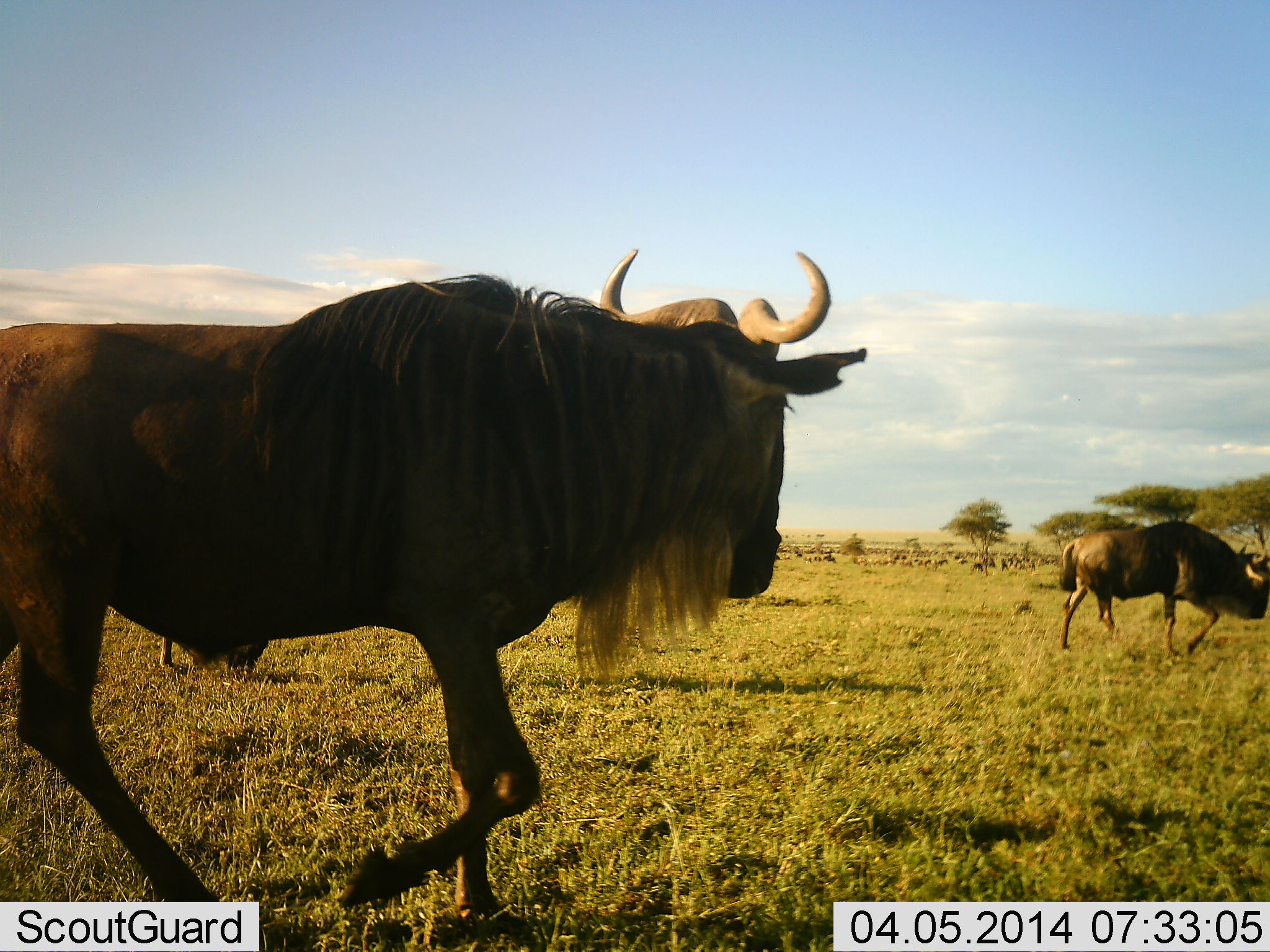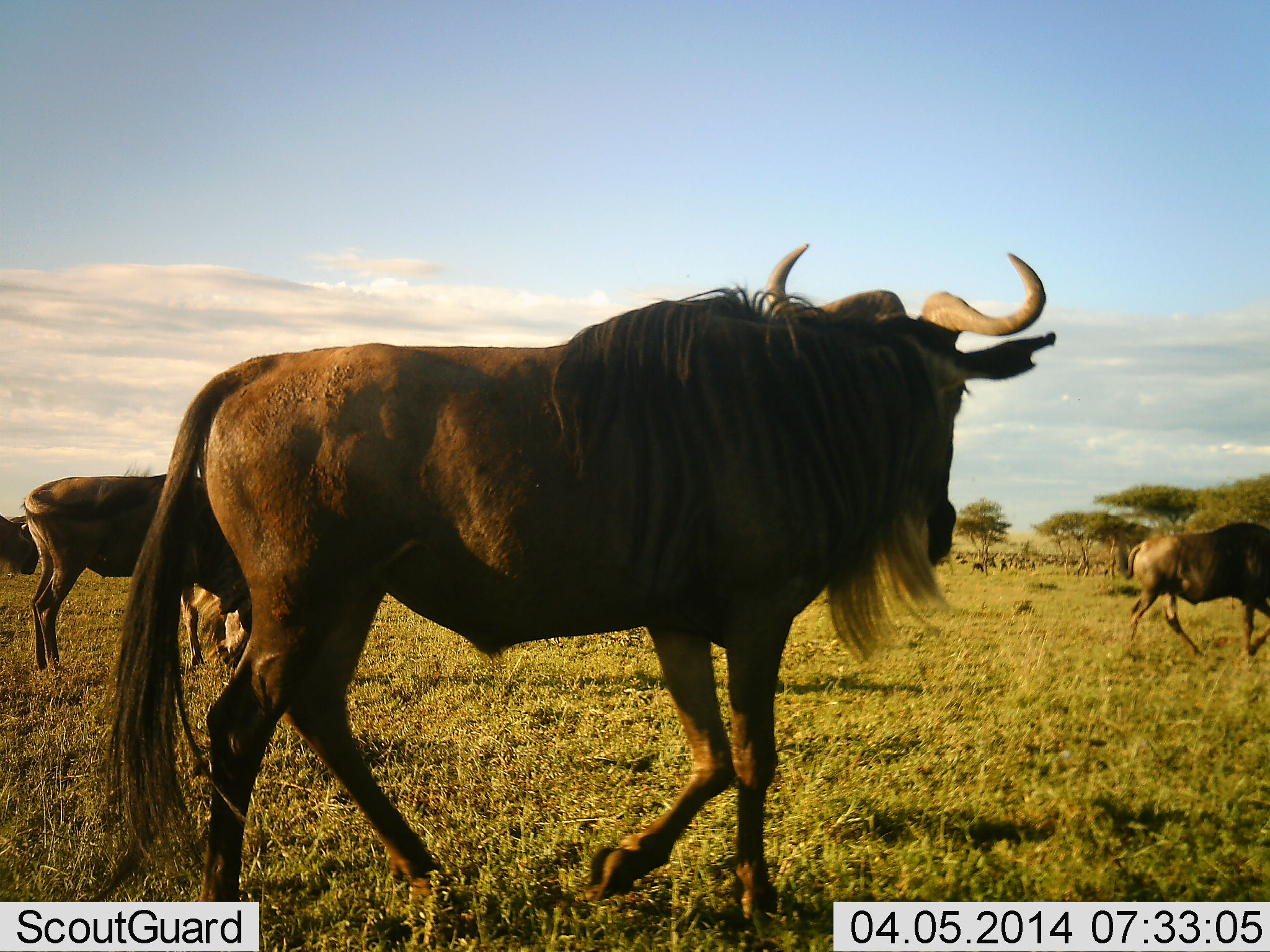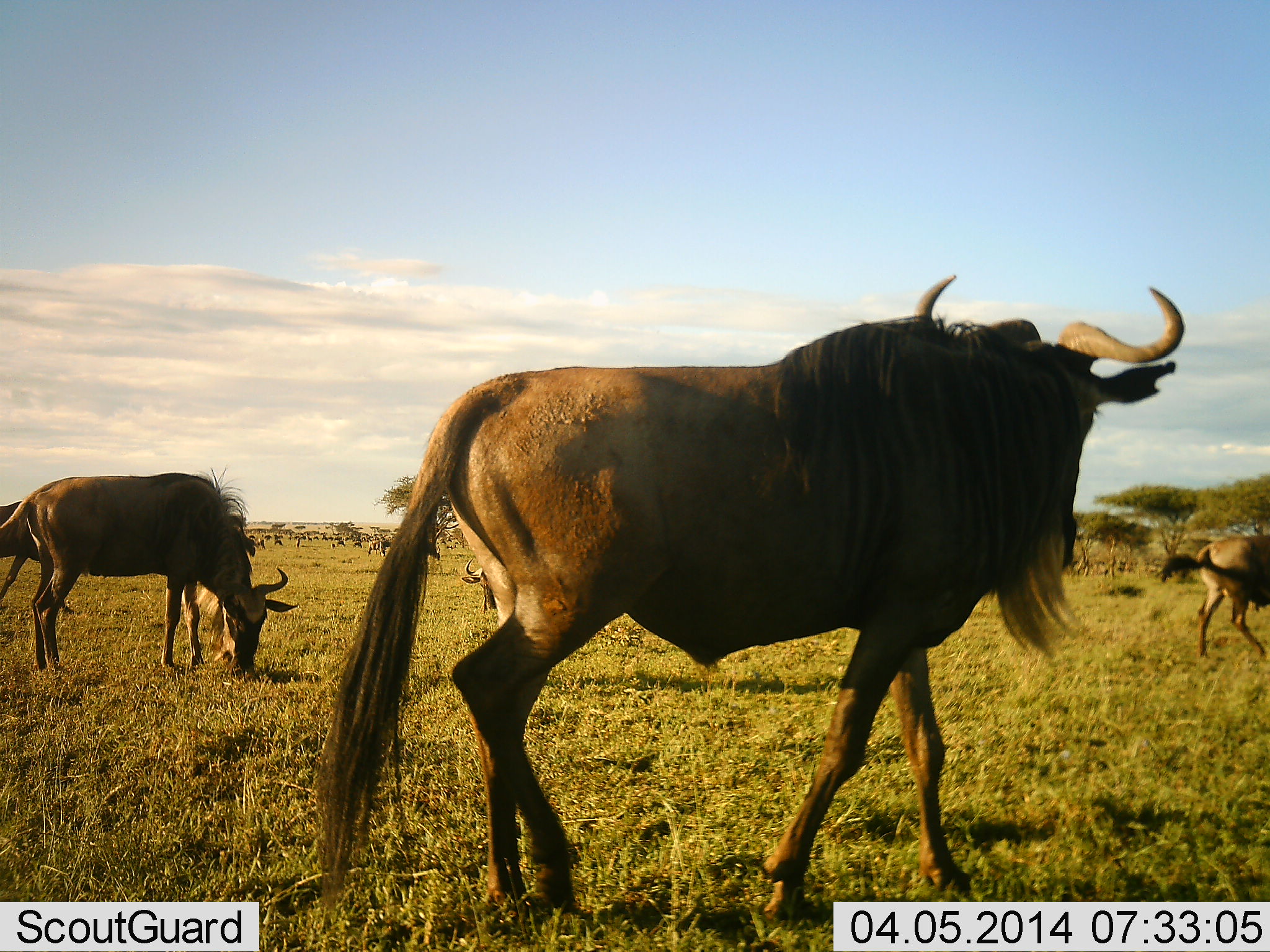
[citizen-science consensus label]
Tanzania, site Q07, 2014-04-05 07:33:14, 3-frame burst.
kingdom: Animalia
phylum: Chordata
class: Mammalia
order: Artiodactyla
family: Bovidae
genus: Connochaetes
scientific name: Connochaetes taurinus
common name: blue wildebeest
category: wildebeest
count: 11-50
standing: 10%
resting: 0%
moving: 90%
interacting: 10%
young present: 0%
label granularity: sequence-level